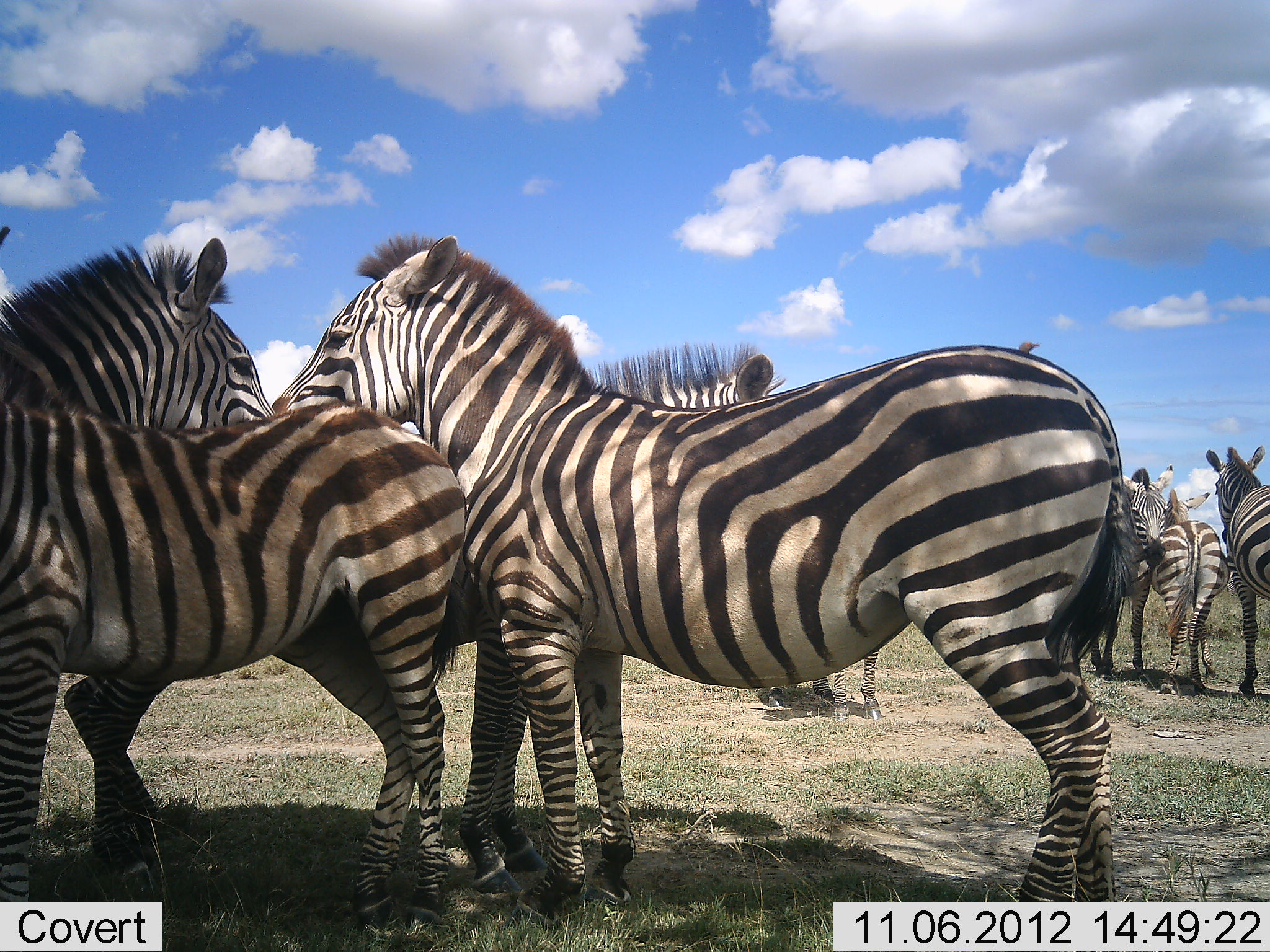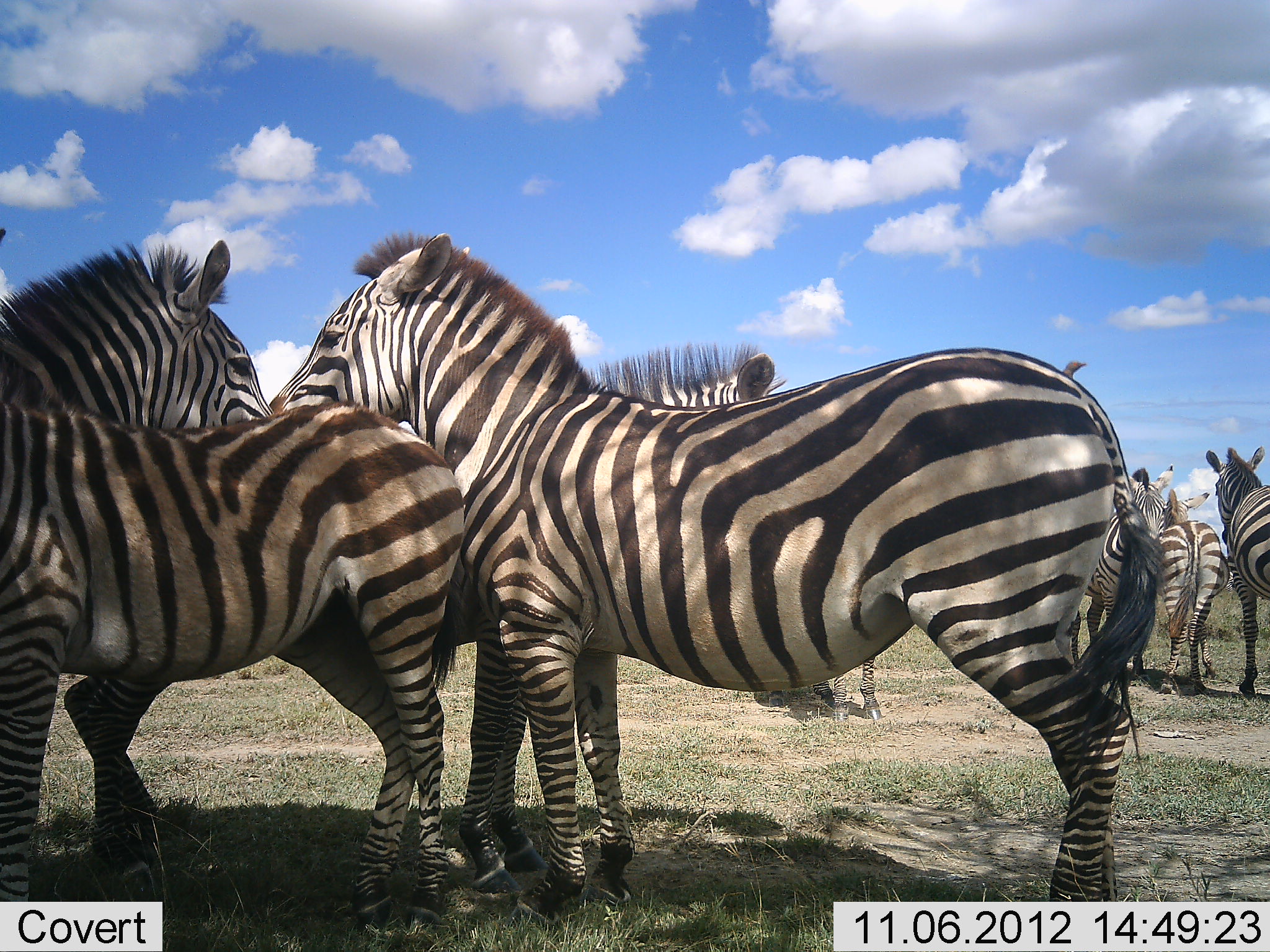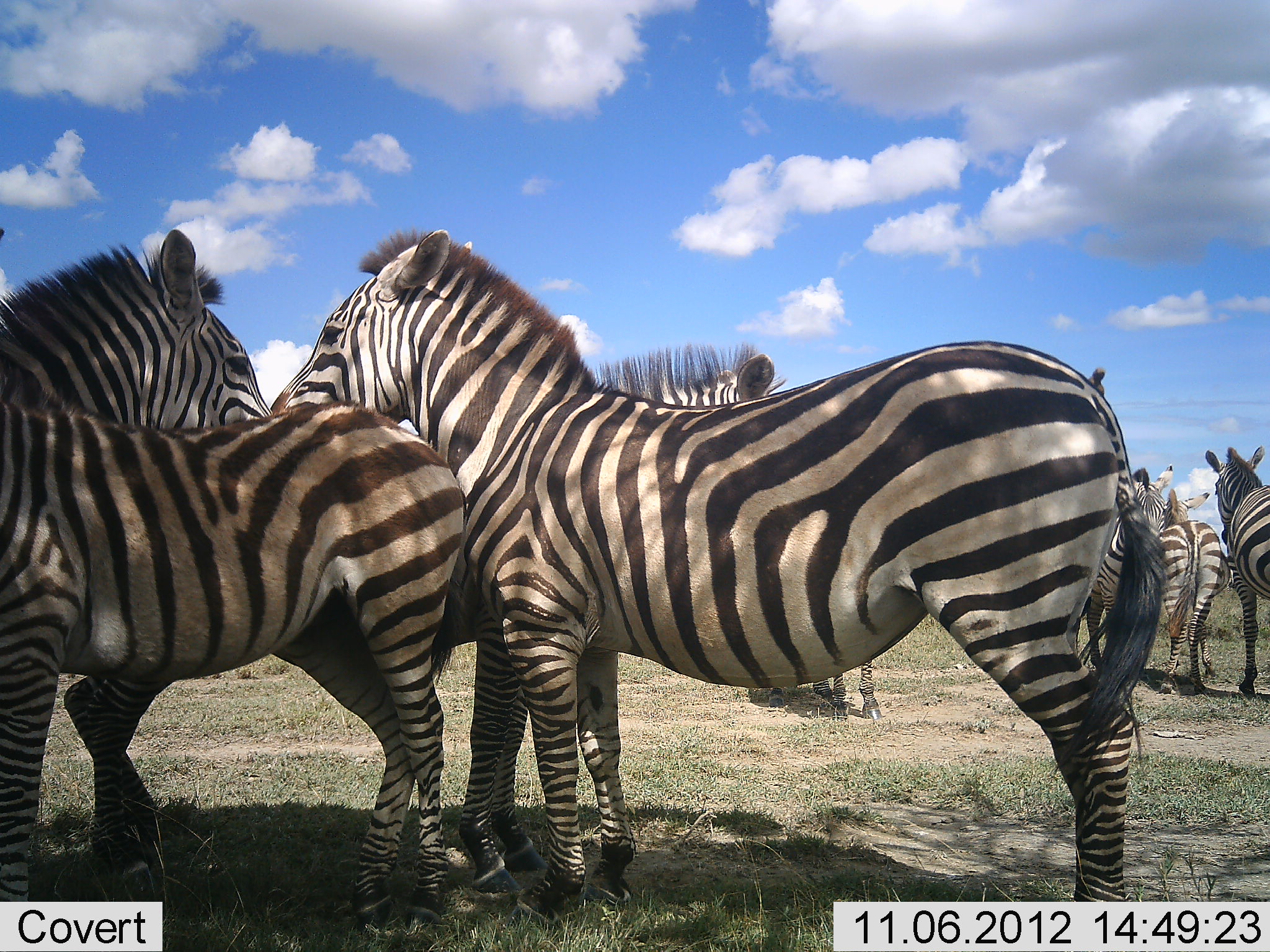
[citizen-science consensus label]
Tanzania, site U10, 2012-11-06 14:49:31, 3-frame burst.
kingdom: Animalia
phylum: Chordata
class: Mammalia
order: Perissodactyla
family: Equidae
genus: Equus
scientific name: Equus quagga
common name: plains zebra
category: zebra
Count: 8.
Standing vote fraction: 70%.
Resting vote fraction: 20%.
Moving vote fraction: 0%.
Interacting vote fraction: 60%.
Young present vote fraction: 40%.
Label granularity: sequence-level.